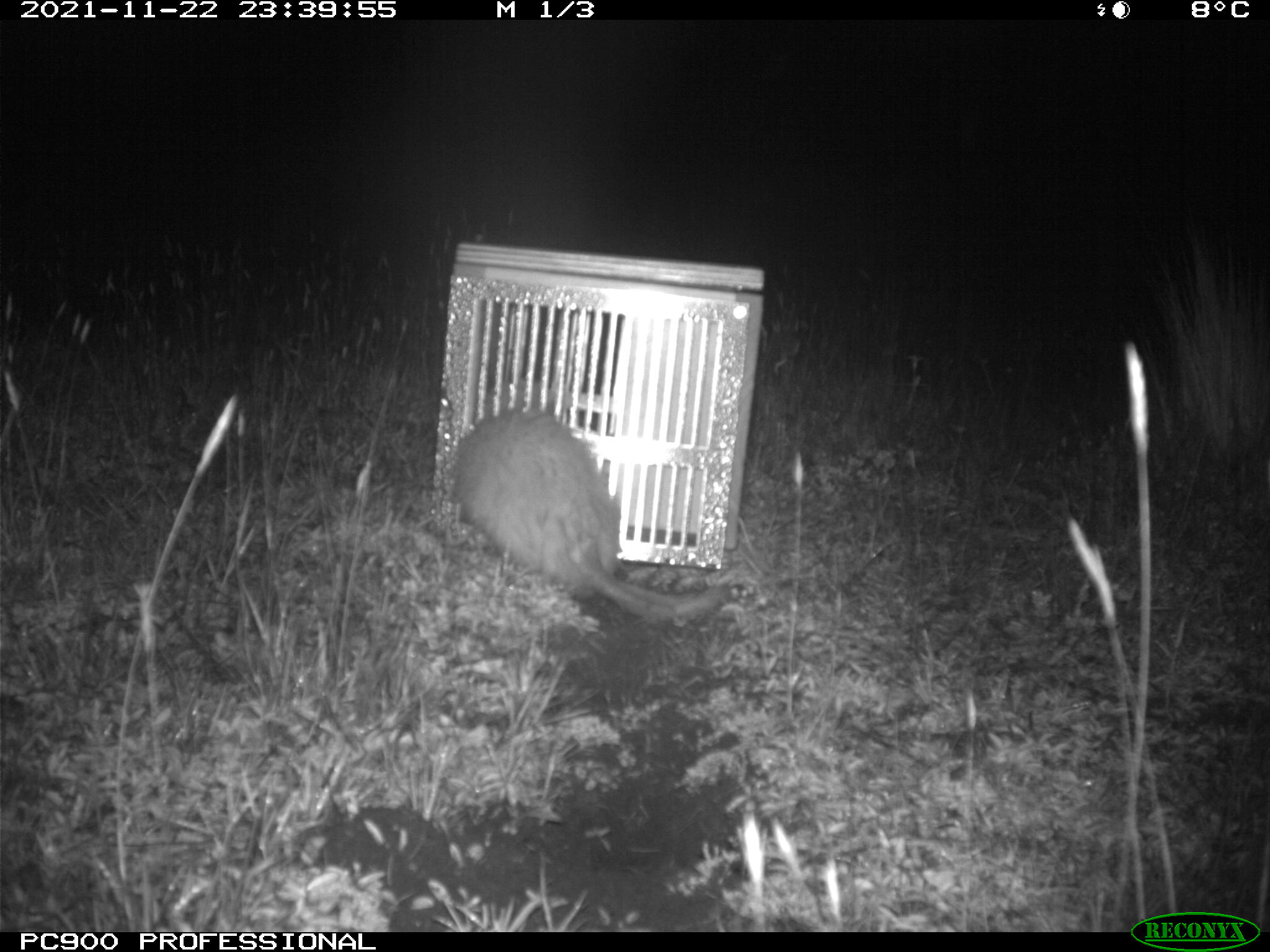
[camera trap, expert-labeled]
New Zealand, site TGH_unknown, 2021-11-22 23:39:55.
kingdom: Animalia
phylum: Chordata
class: Mammalia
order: Carnivora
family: Mustelidae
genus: Mustela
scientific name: Mustela furo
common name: ferret